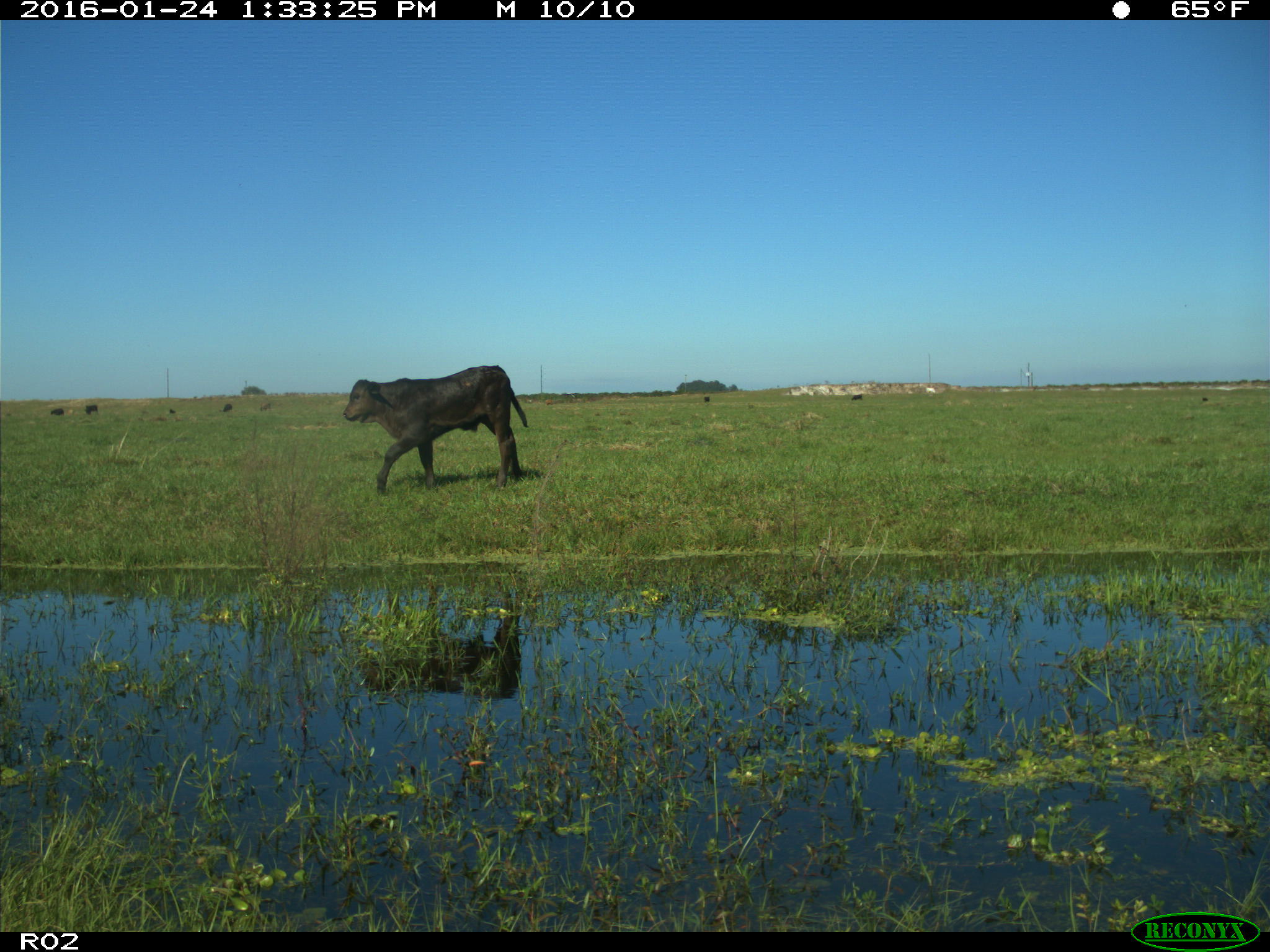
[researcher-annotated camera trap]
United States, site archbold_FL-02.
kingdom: Animalia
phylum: Chordata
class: Mammalia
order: Artiodactyla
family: Bovidae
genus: Bos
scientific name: Bos taurus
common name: domestic cow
Bos taurus (domestic cow).